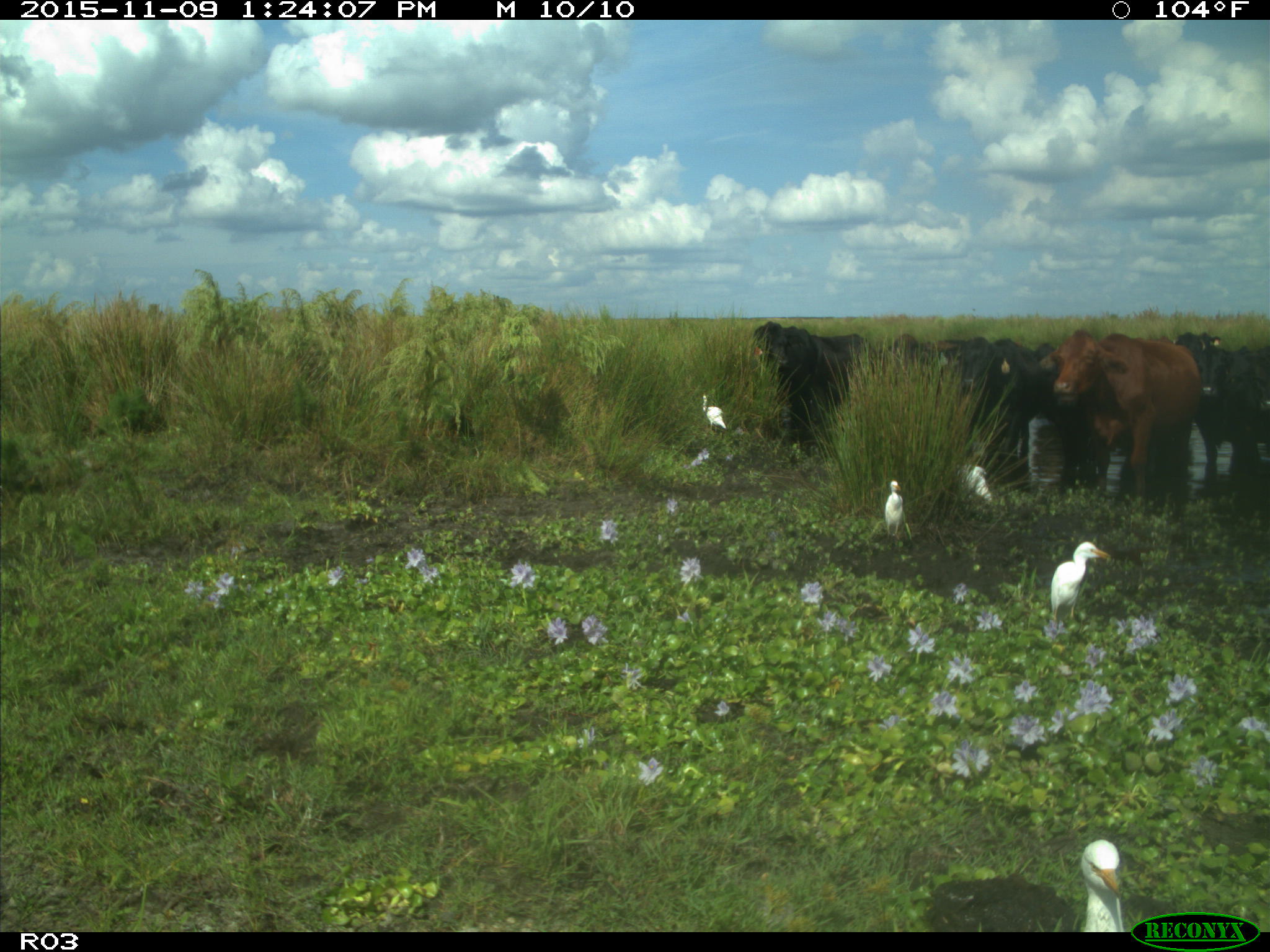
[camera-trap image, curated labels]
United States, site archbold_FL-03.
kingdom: Animalia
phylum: Chordata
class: Mammalia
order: Artiodactyla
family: Bovidae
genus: Bos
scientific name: Bos taurus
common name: domestic cow